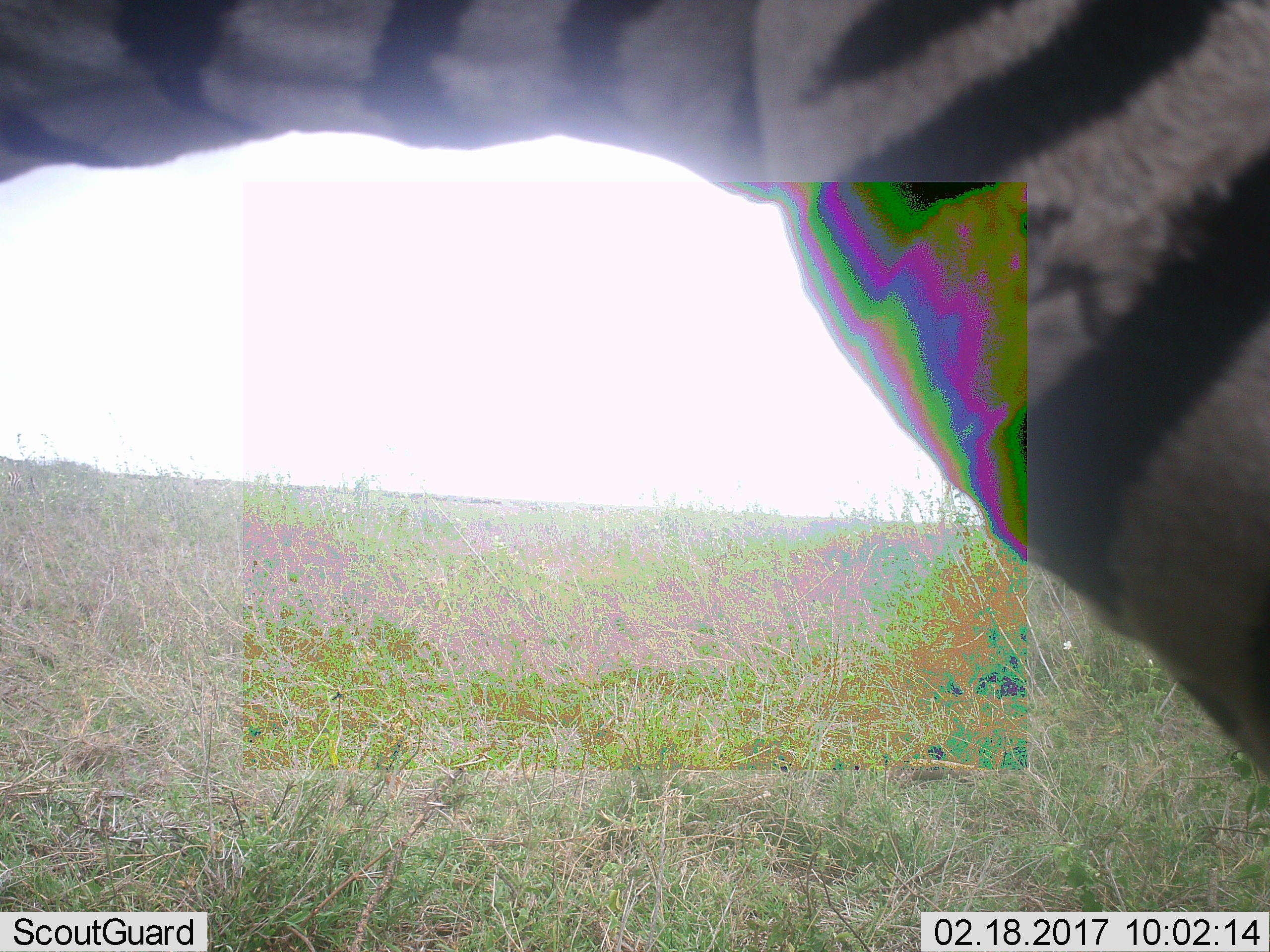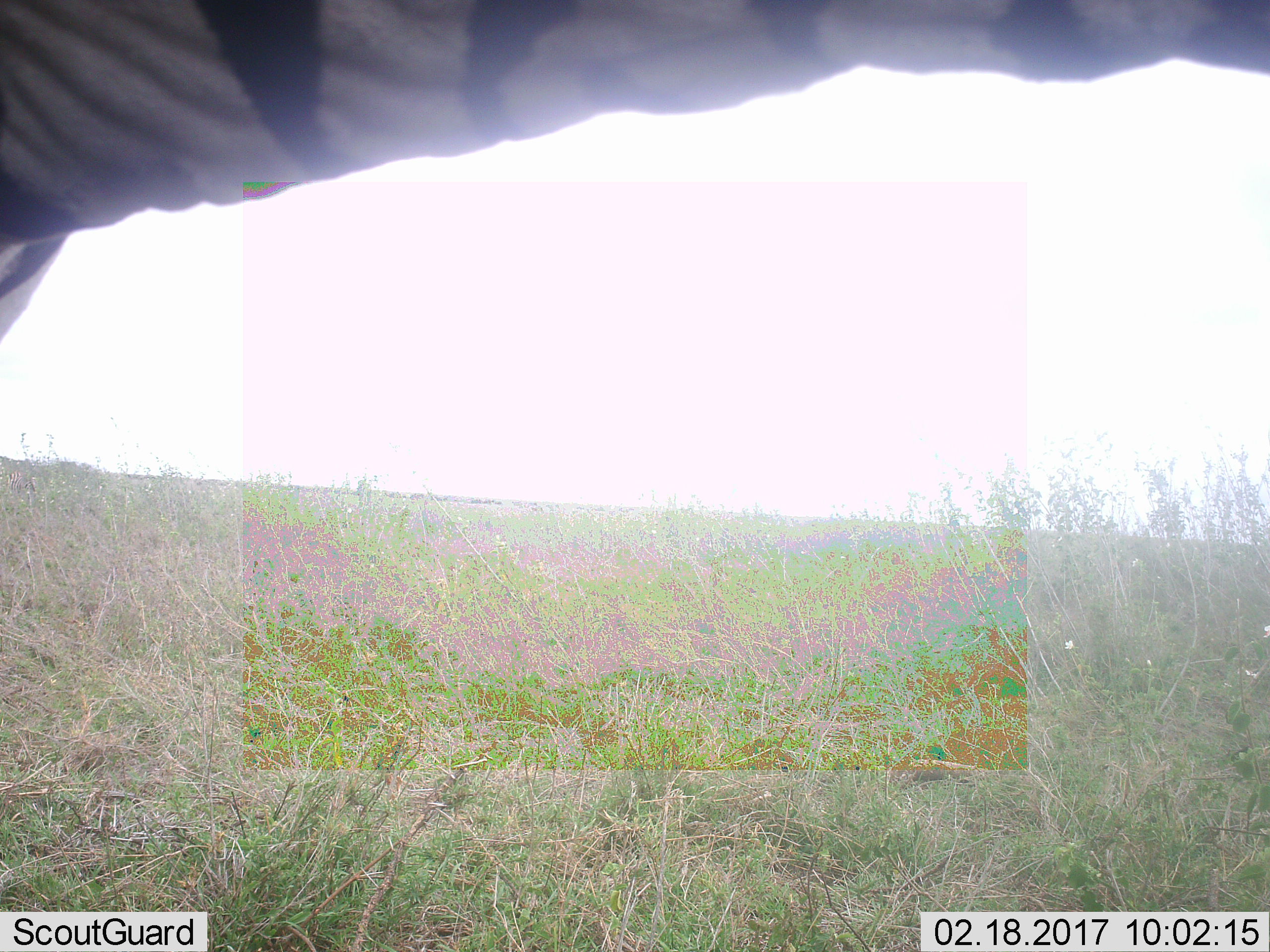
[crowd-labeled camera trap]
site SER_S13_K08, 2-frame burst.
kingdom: Animalia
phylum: Chordata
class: Mammalia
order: Perissodactyla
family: Equidae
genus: Equus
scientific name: Equus quagga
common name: plains zebra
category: zebraplains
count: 1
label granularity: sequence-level